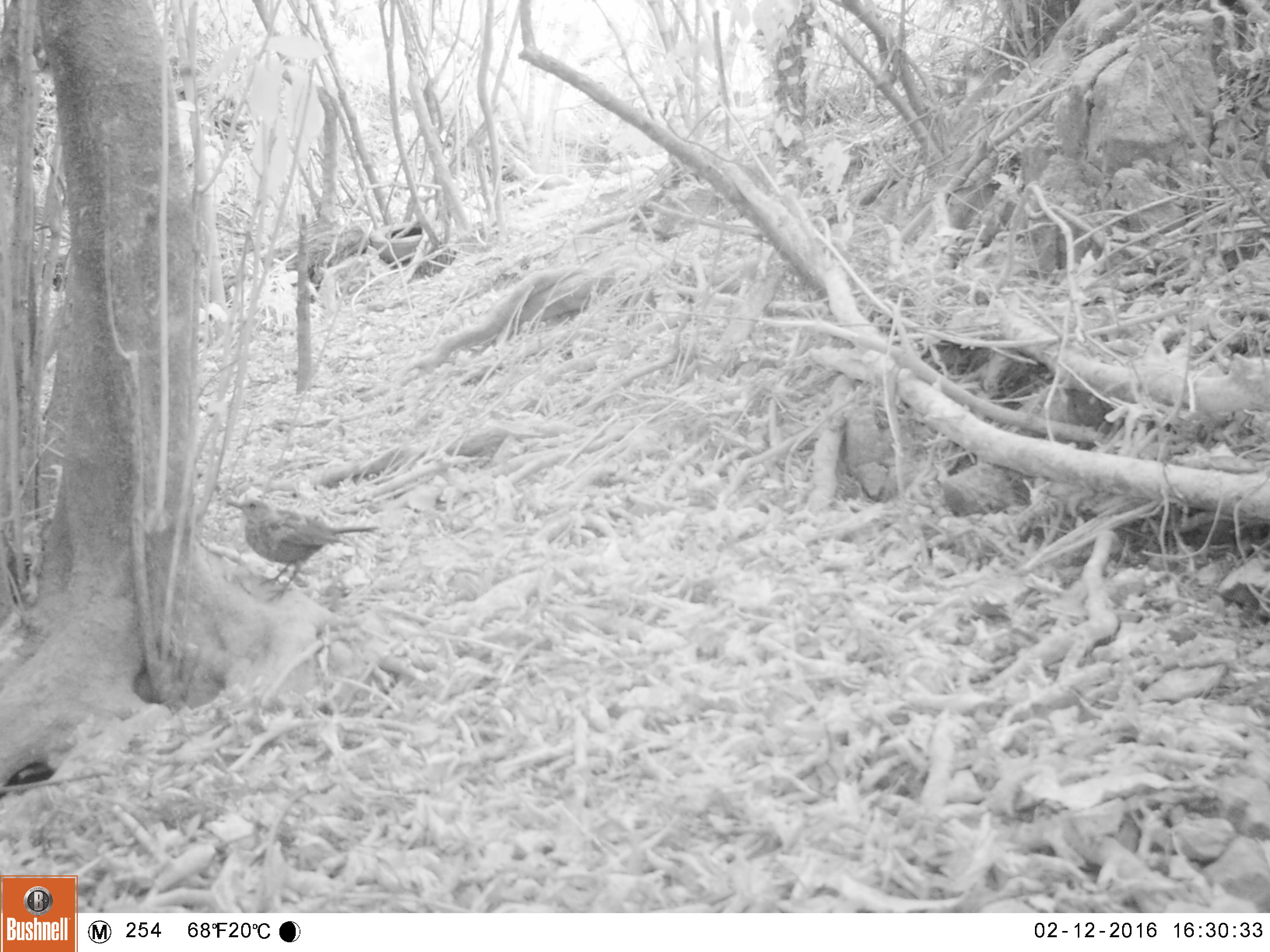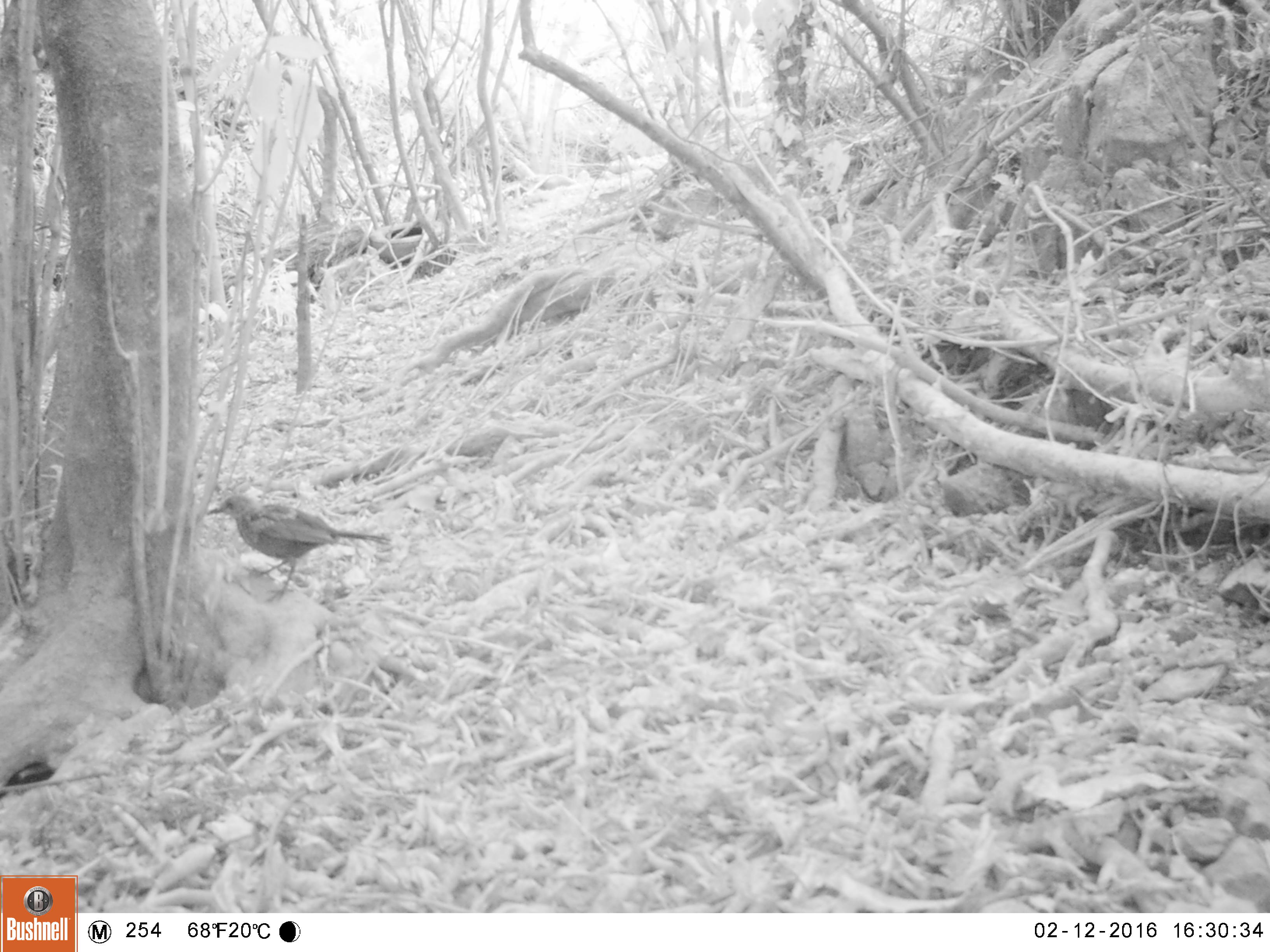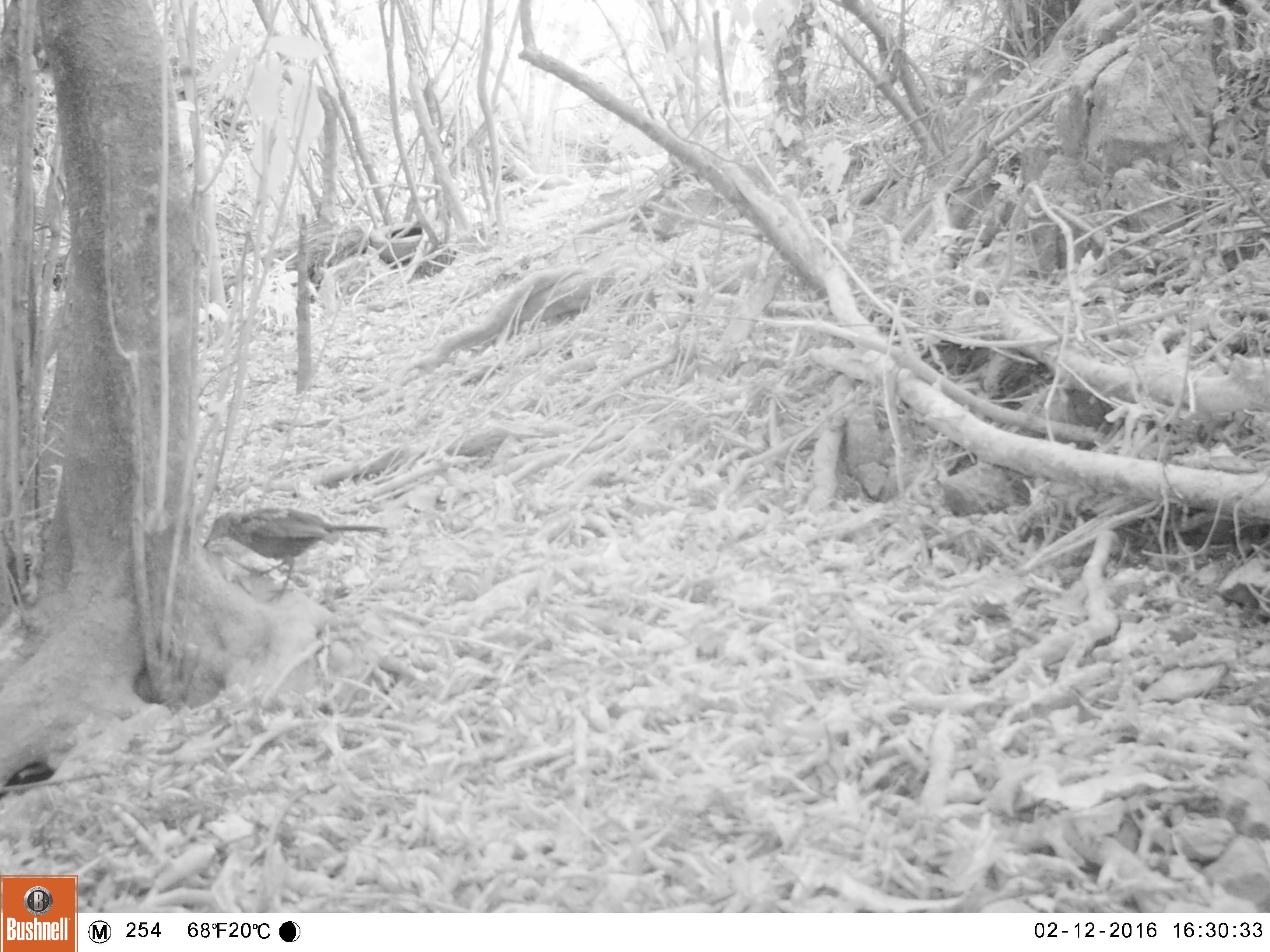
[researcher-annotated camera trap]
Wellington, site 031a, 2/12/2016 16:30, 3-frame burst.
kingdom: Animalia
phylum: Chordata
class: Aves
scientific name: Aves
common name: bird